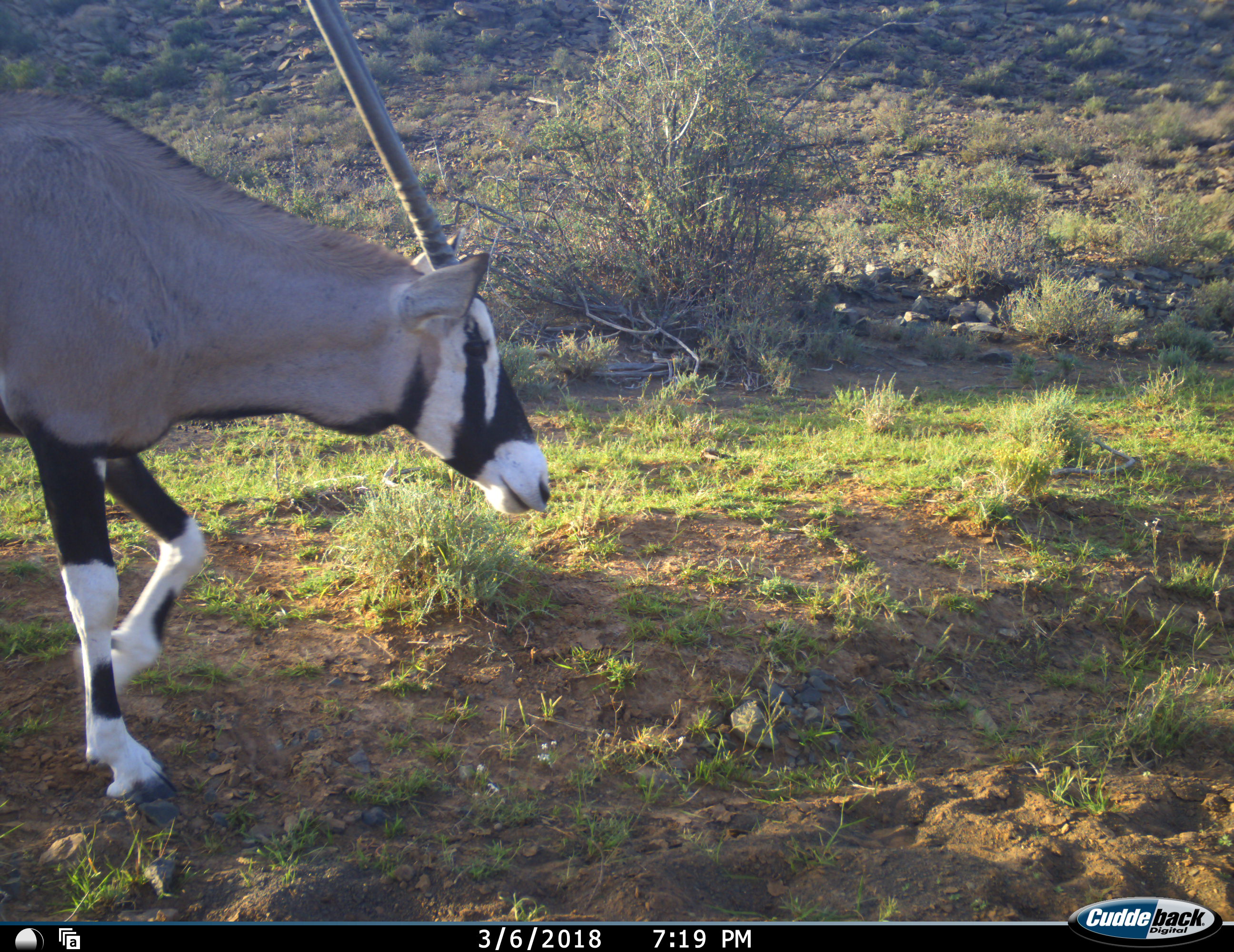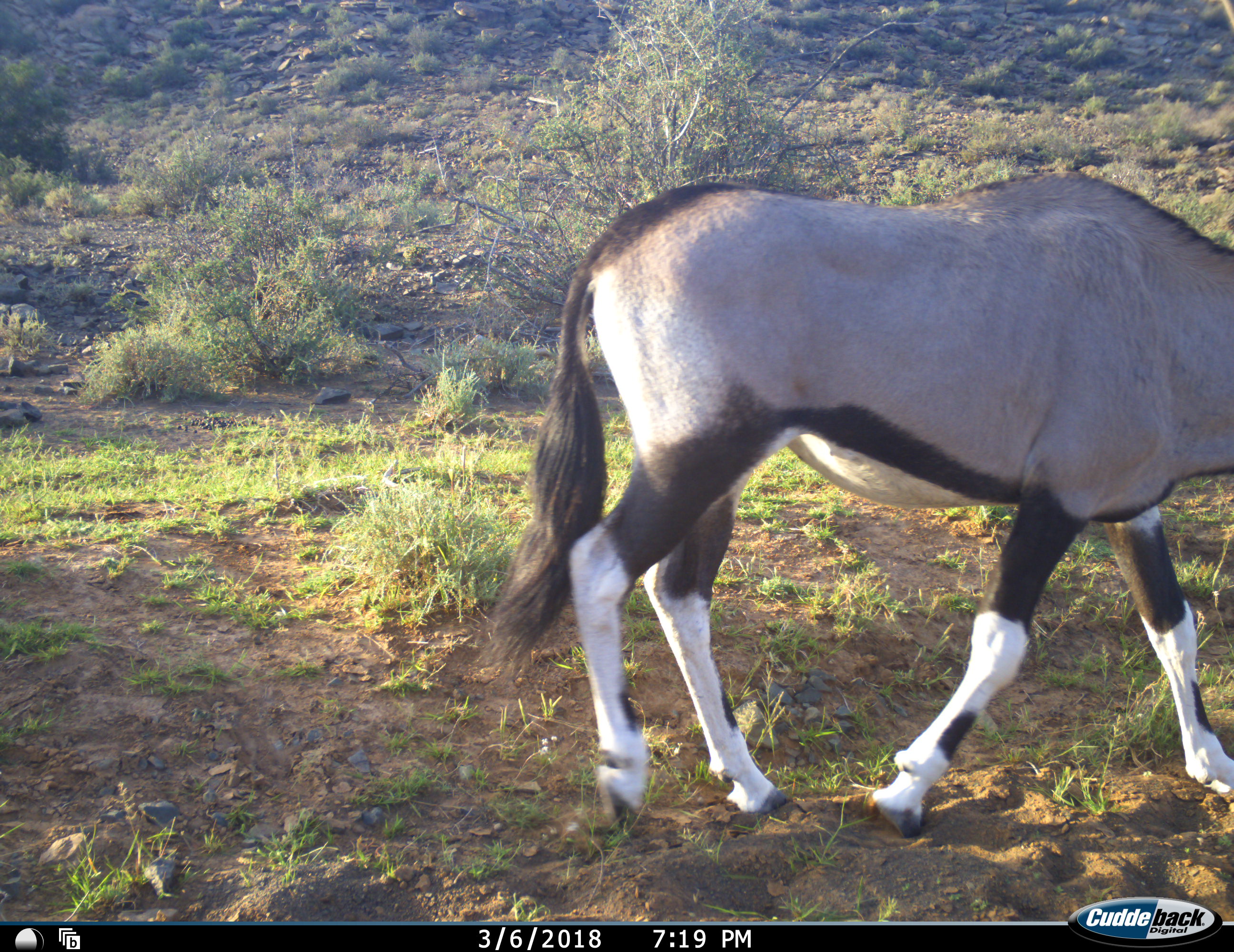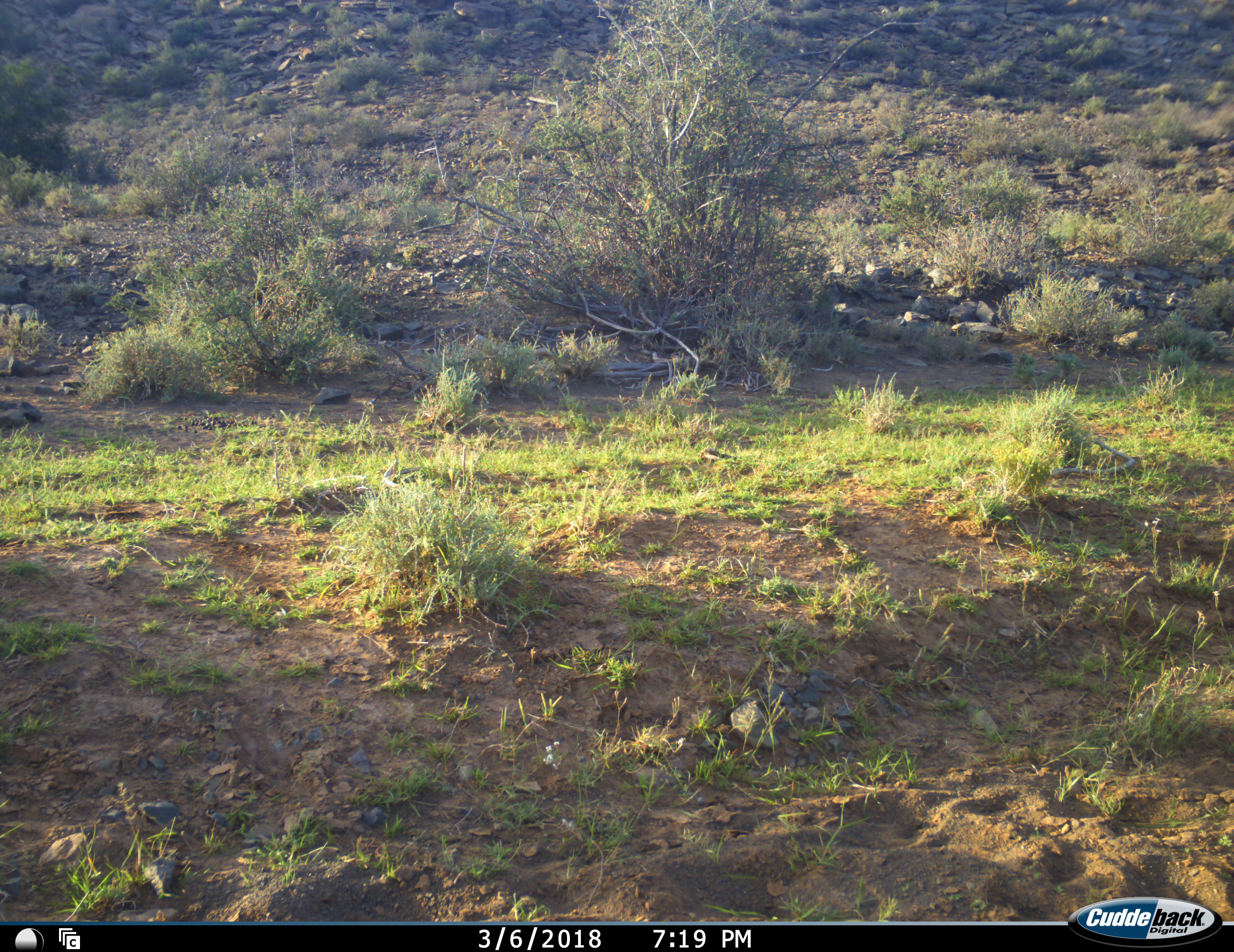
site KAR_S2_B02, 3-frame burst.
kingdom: Animalia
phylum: Chordata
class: Mammalia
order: Artiodactyla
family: Bovidae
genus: Oryx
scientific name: Oryx gazella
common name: gemsbok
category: oryx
Oryx (gemsbok) (Oryx gazella), count 1. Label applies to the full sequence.